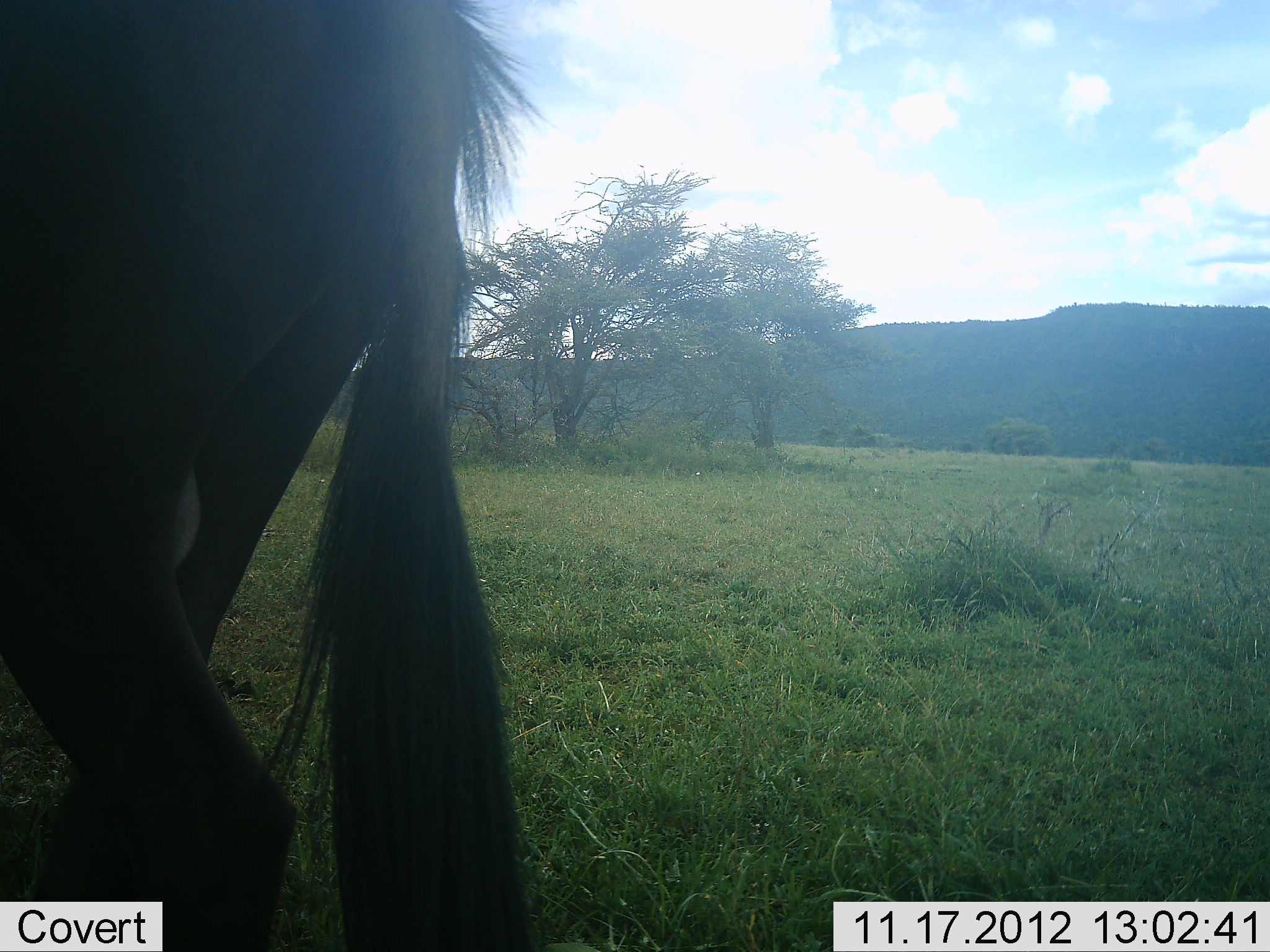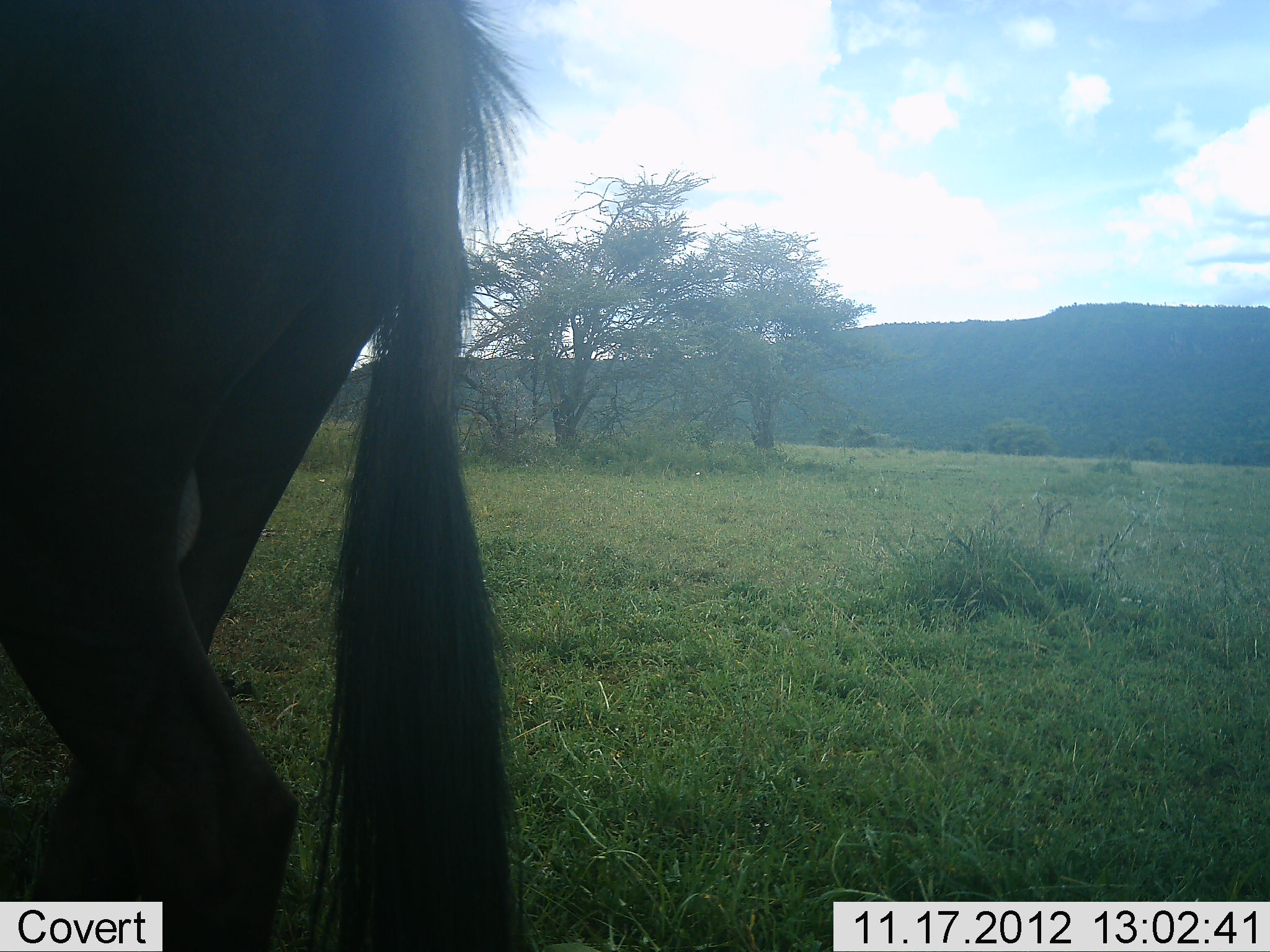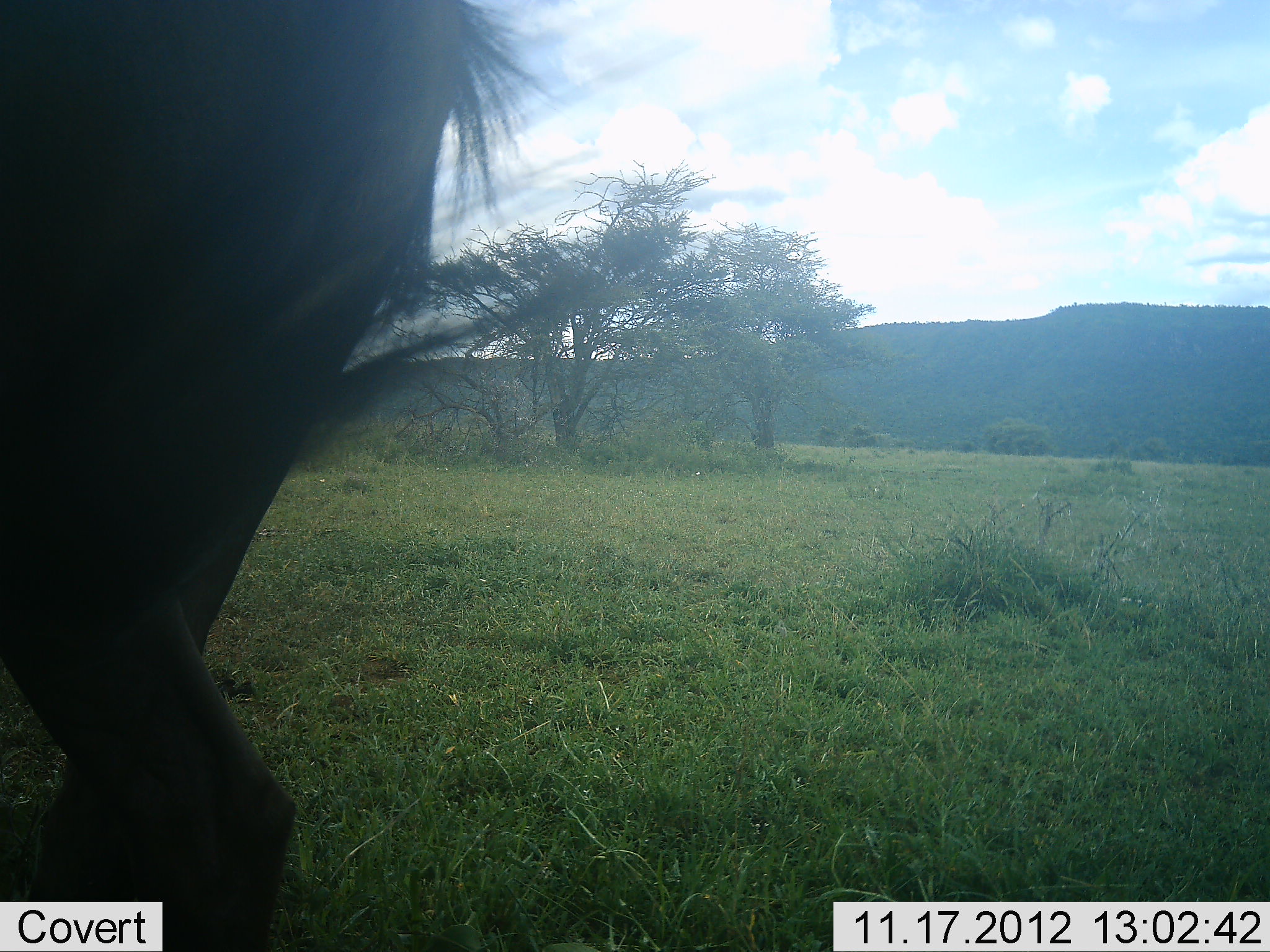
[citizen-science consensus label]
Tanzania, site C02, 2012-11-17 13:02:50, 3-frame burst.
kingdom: Animalia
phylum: Chordata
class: Mammalia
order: Artiodactyla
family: Bovidae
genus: Connochaetes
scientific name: Connochaetes taurinus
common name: blue wildebeest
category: wildebeest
Wildebeest (blue wildebeest) (Connochaetes taurinus), count 1. Behavior (volunteer vote fractions): standing 100%, resting 0%, moving 0%, interacting 0%. Young present (vote fraction): 0%. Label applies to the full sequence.